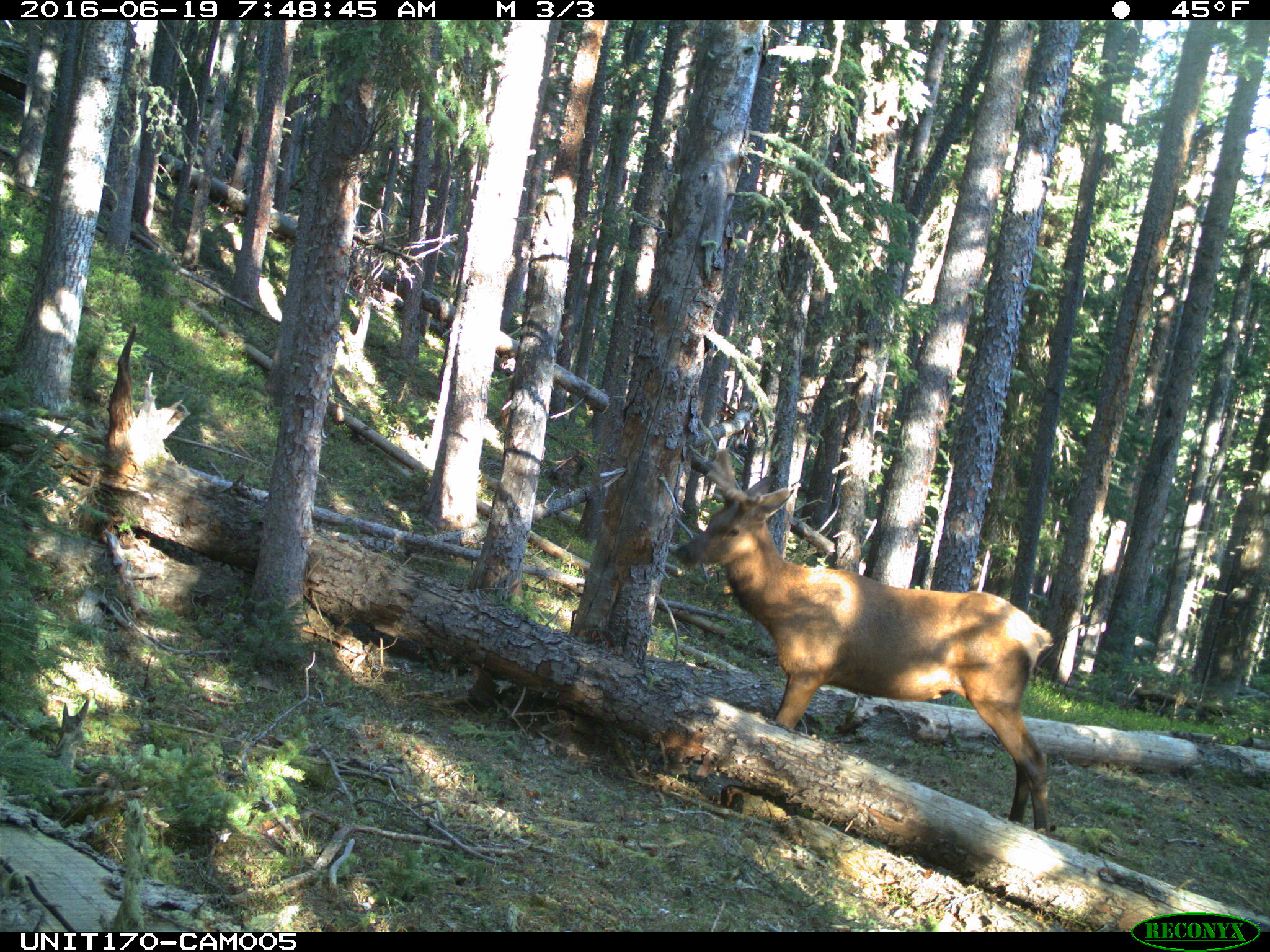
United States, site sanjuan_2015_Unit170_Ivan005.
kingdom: Animalia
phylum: Chordata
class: Mammalia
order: Artiodactyla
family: Cervidae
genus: Cervus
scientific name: Cervus elaphus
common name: red deer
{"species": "Cervus elaphus (red deer)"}